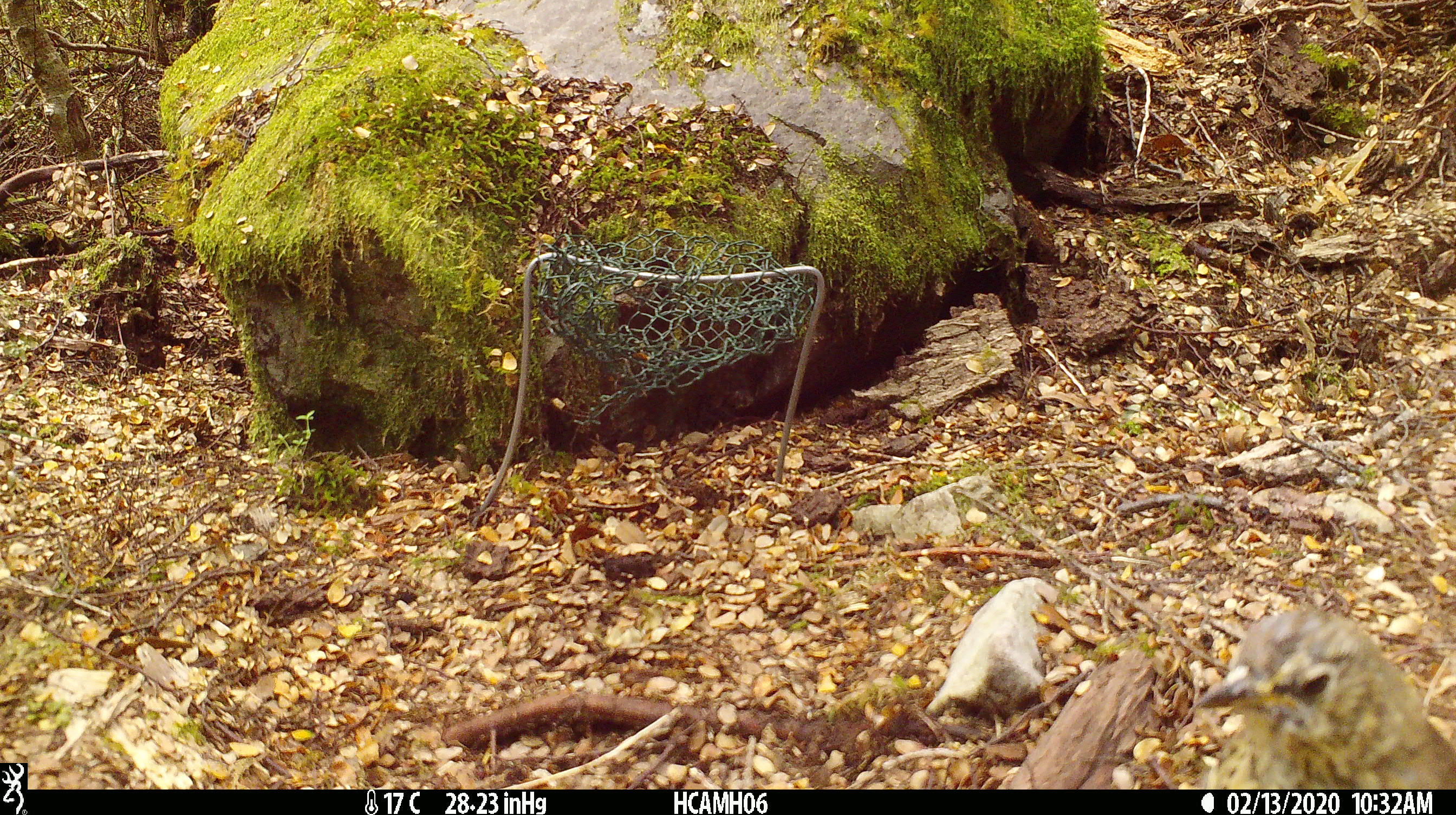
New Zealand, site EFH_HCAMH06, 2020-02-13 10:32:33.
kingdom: Animalia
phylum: Chordata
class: Aves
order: Passeriformes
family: Turdidae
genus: Turdus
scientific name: Turdus philomelos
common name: song thrush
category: thrush